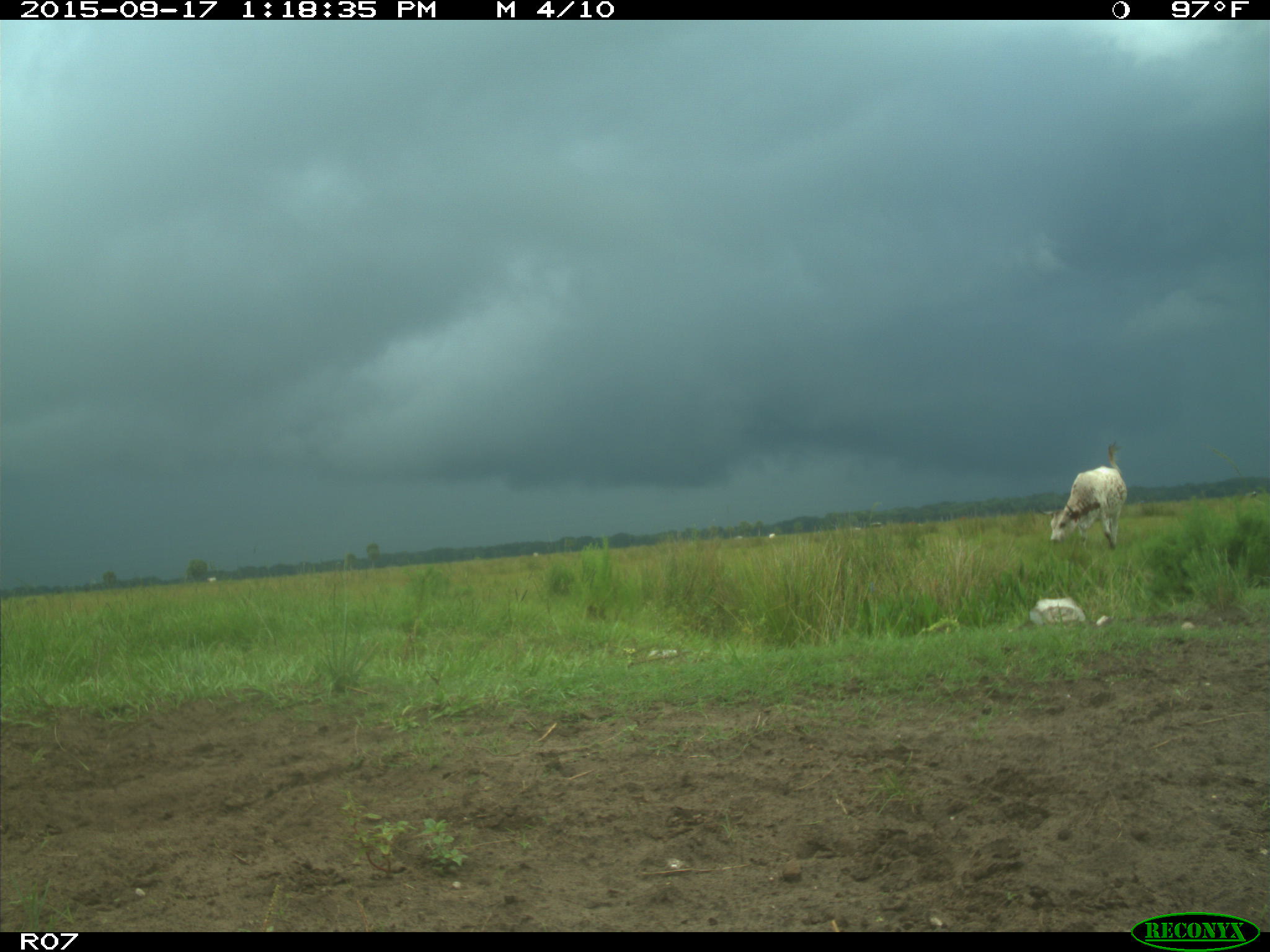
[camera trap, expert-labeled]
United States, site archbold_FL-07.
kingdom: Animalia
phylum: Chordata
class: Mammalia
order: Artiodactyla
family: Bovidae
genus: Bos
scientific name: Bos taurus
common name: domestic cow